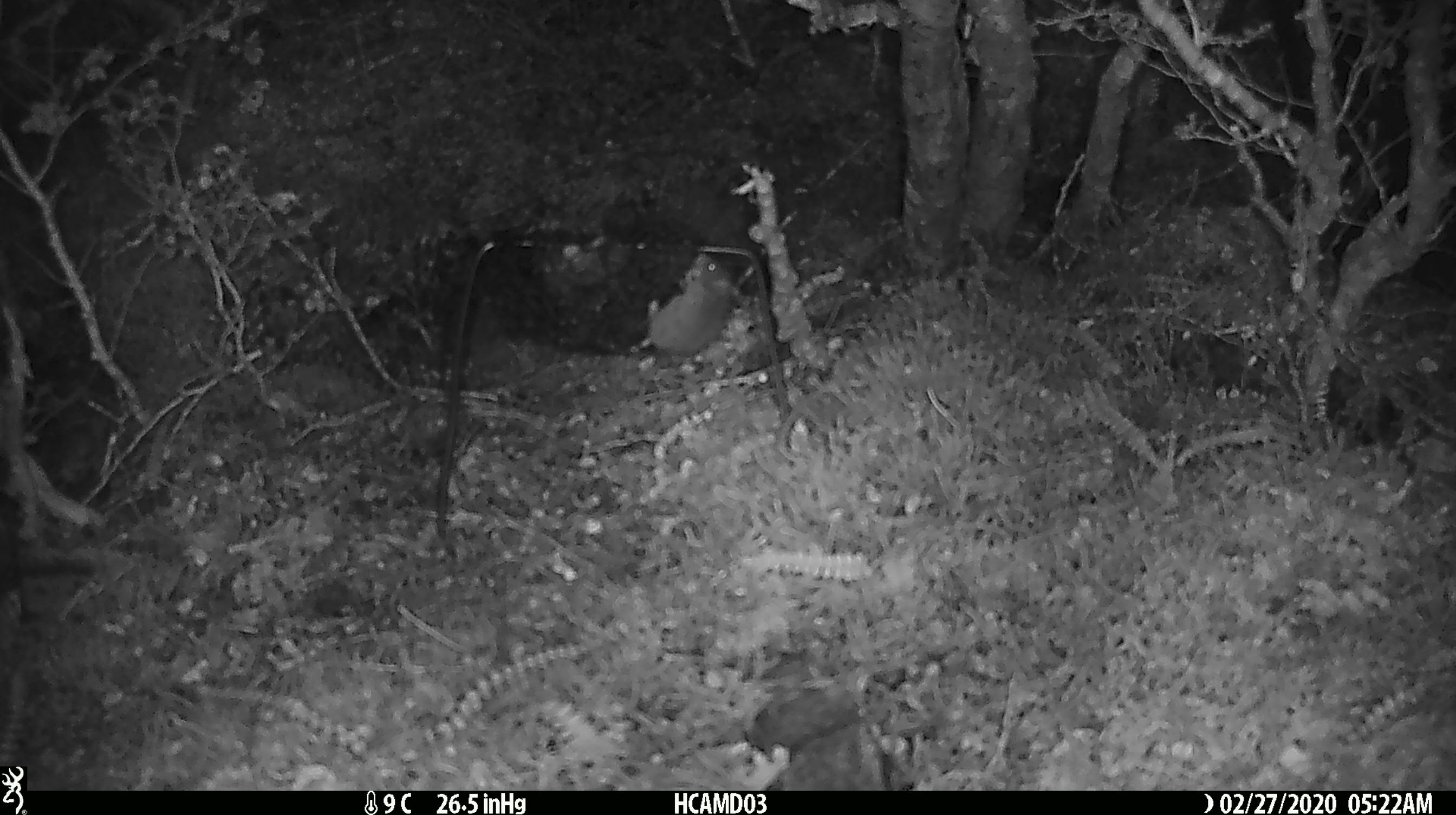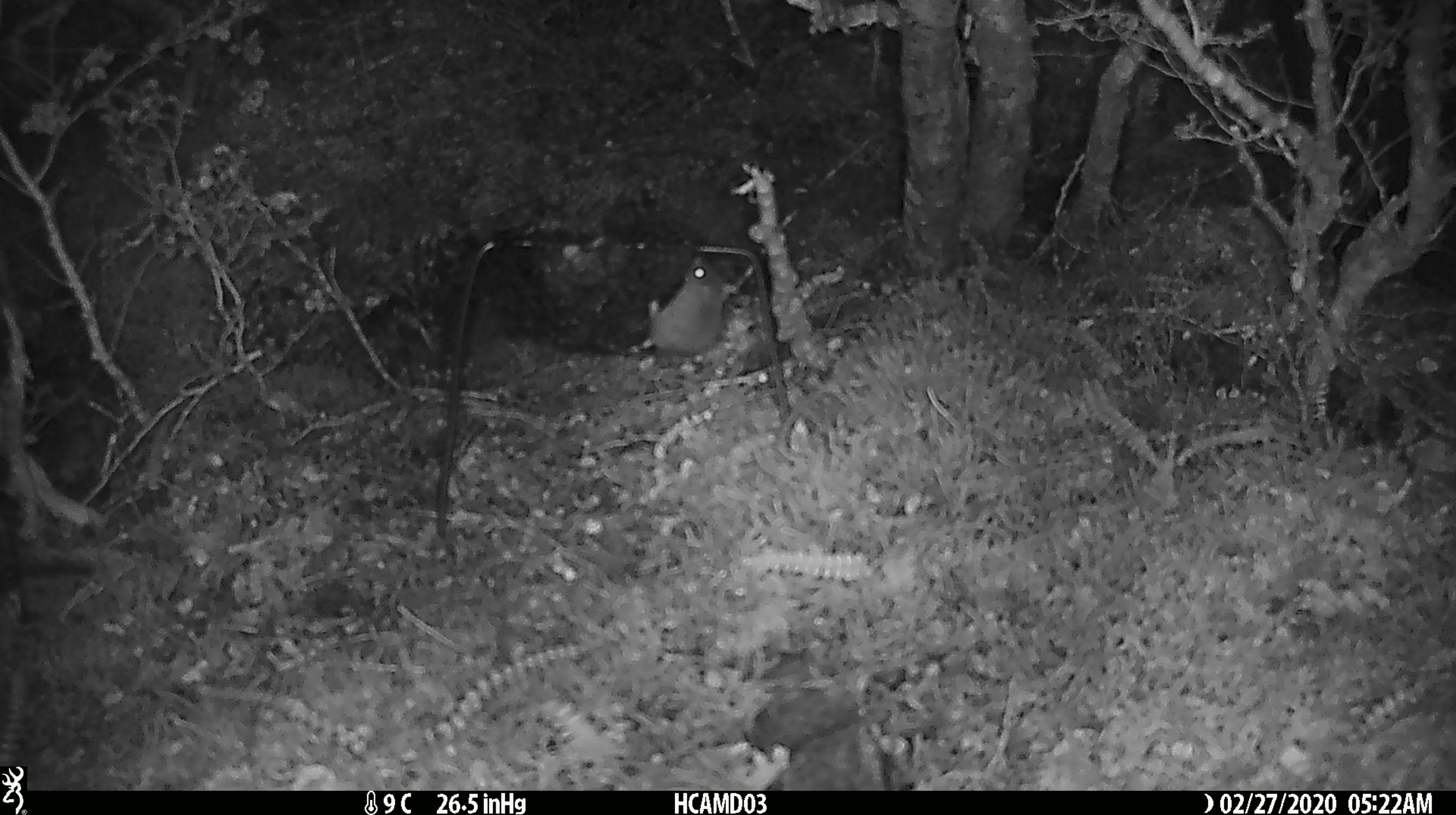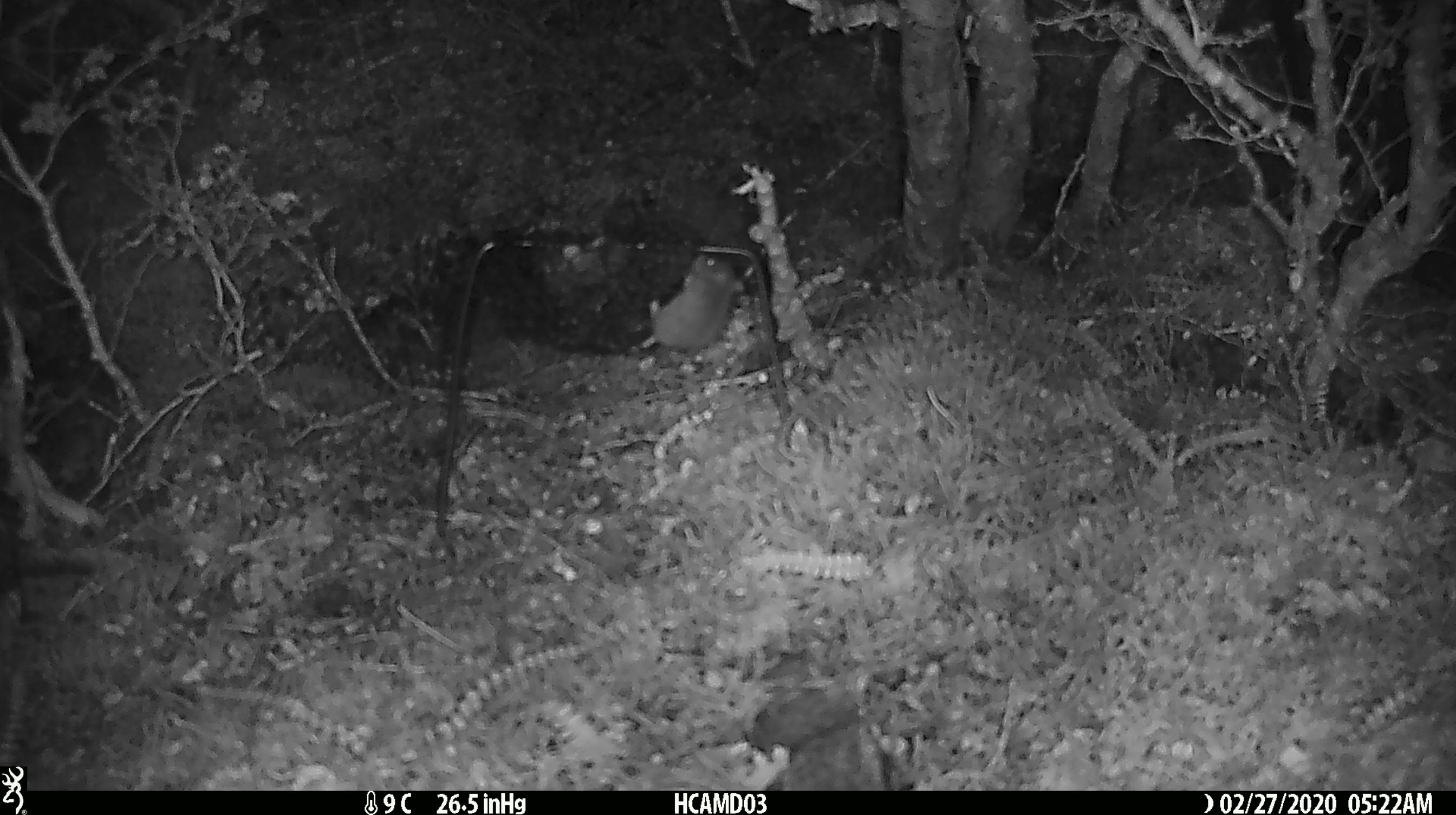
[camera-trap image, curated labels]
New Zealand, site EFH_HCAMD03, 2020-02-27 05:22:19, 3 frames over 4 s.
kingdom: Animalia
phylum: Chordata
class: Mammalia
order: Rodentia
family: Muridae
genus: Mus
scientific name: Mus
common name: mouse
Mouse (Mus).